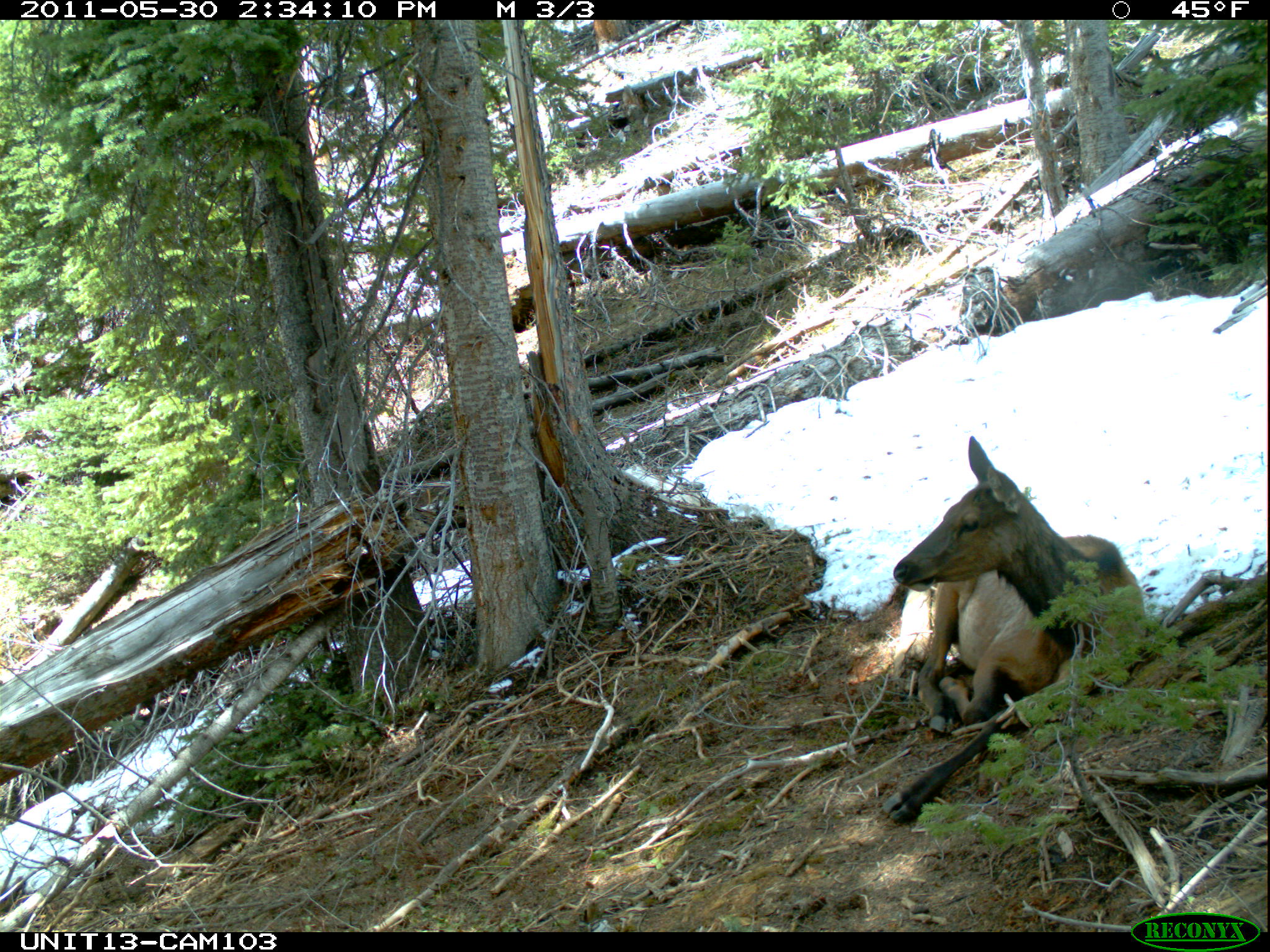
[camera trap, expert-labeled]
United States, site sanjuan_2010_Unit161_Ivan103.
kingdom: Animalia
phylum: Chordata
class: Mammalia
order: Artiodactyla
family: Cervidae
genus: Cervus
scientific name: Cervus elaphus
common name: red deer